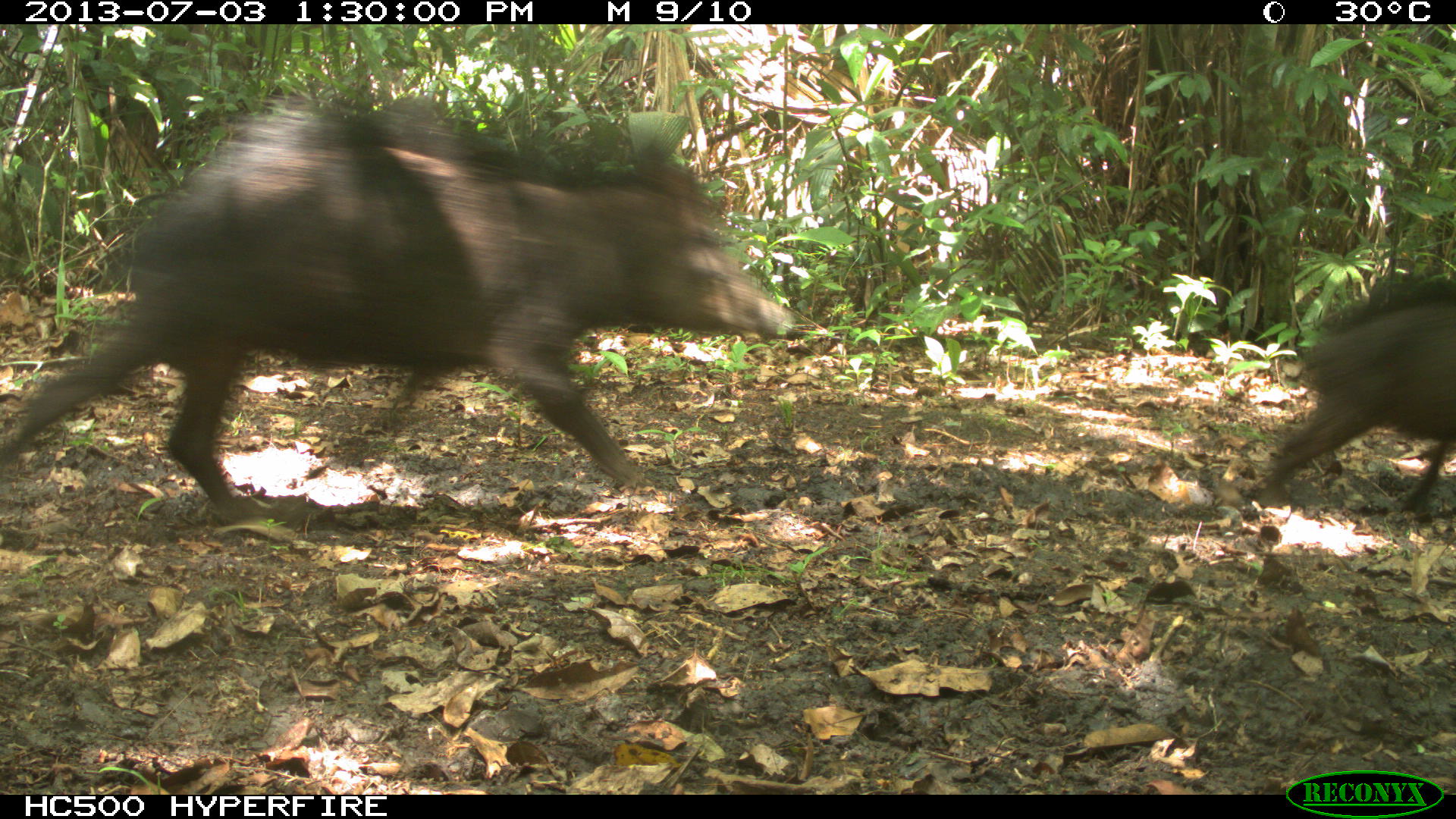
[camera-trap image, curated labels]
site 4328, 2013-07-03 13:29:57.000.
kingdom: Animalia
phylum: Chordata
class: Mammalia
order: Artiodactyla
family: Tayassuidae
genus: Tayassu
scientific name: Tayassu pecari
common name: white-lipped peccary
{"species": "Tayassu pecari (white-lipped peccary)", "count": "11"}